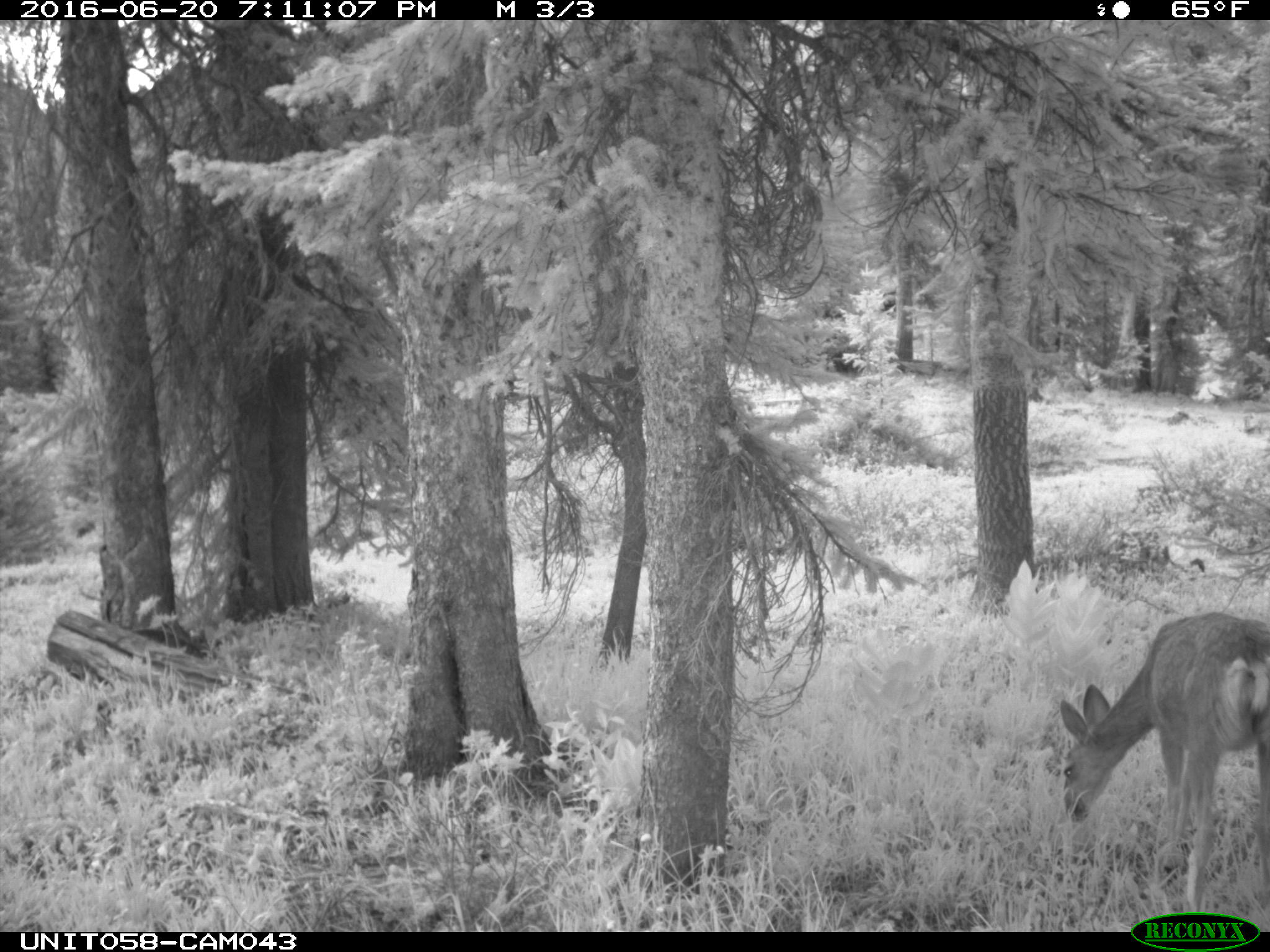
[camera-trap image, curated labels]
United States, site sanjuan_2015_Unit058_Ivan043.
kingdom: Animalia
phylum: Chordata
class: Mammalia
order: Artiodactyla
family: Cervidae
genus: Odocoileus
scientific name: Odocoileus hemionus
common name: mule deer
Odocoileus hemionus (mule deer).